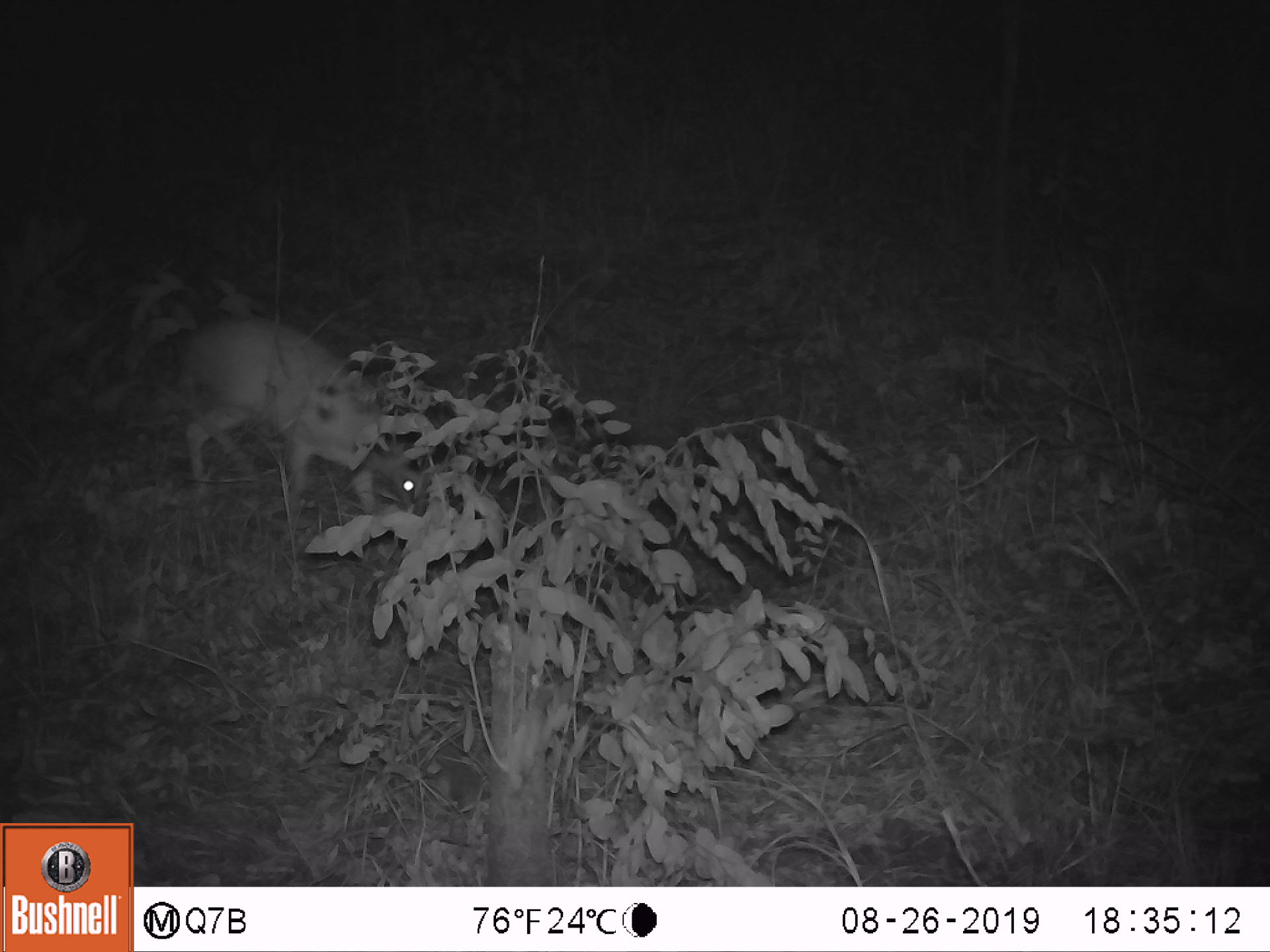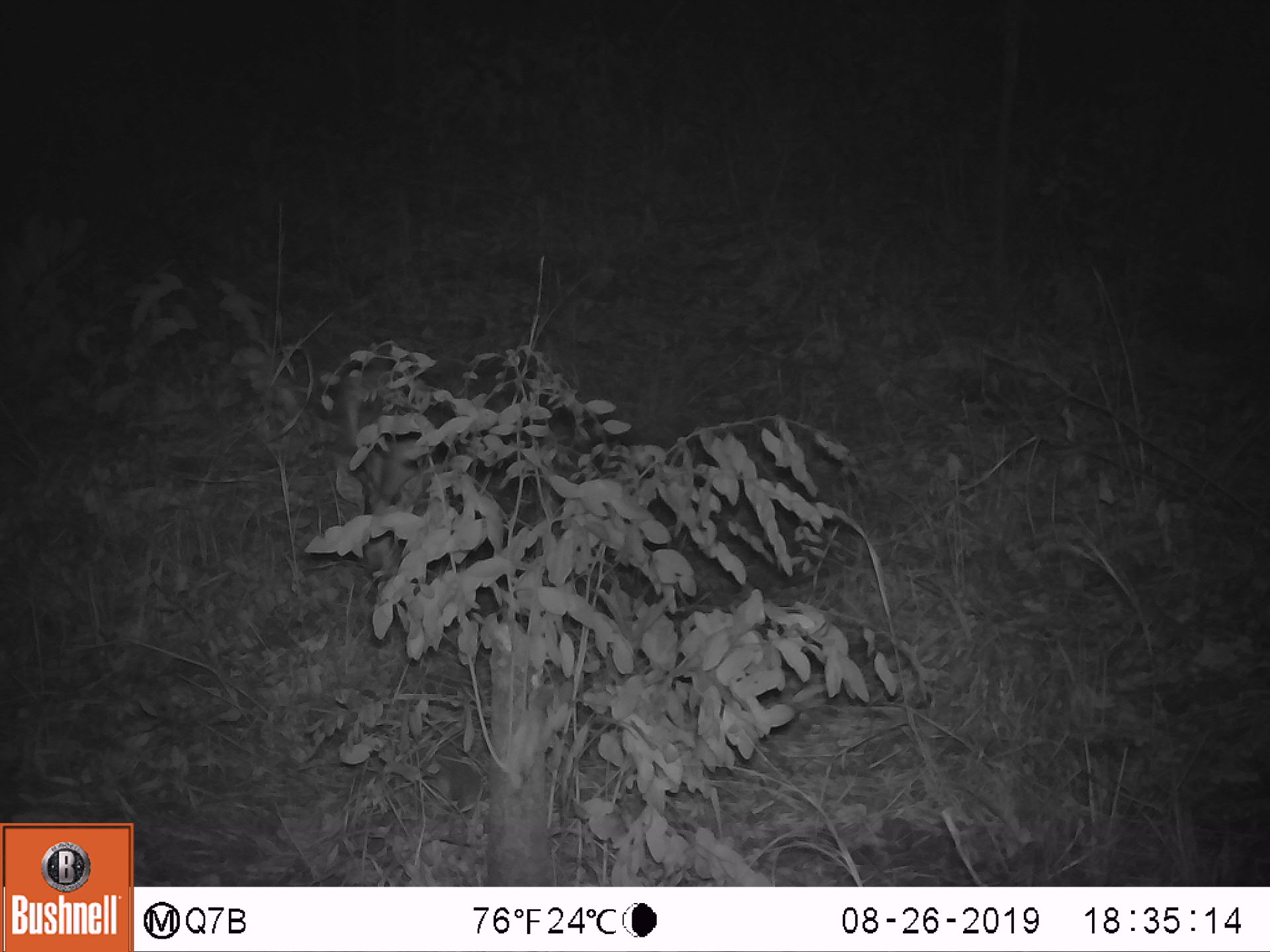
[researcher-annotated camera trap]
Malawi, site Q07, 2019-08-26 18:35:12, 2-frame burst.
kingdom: Animalia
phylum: Chordata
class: Mammalia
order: Artiodactyla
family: Bovidae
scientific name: Antilopinae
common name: small antelope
Small antelope (Antilopinae), count 1.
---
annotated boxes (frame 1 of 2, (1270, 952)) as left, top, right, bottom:
small antelope: 164, 304, 444, 539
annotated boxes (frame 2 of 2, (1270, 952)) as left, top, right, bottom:
small antelope: 302, 343, 458, 600